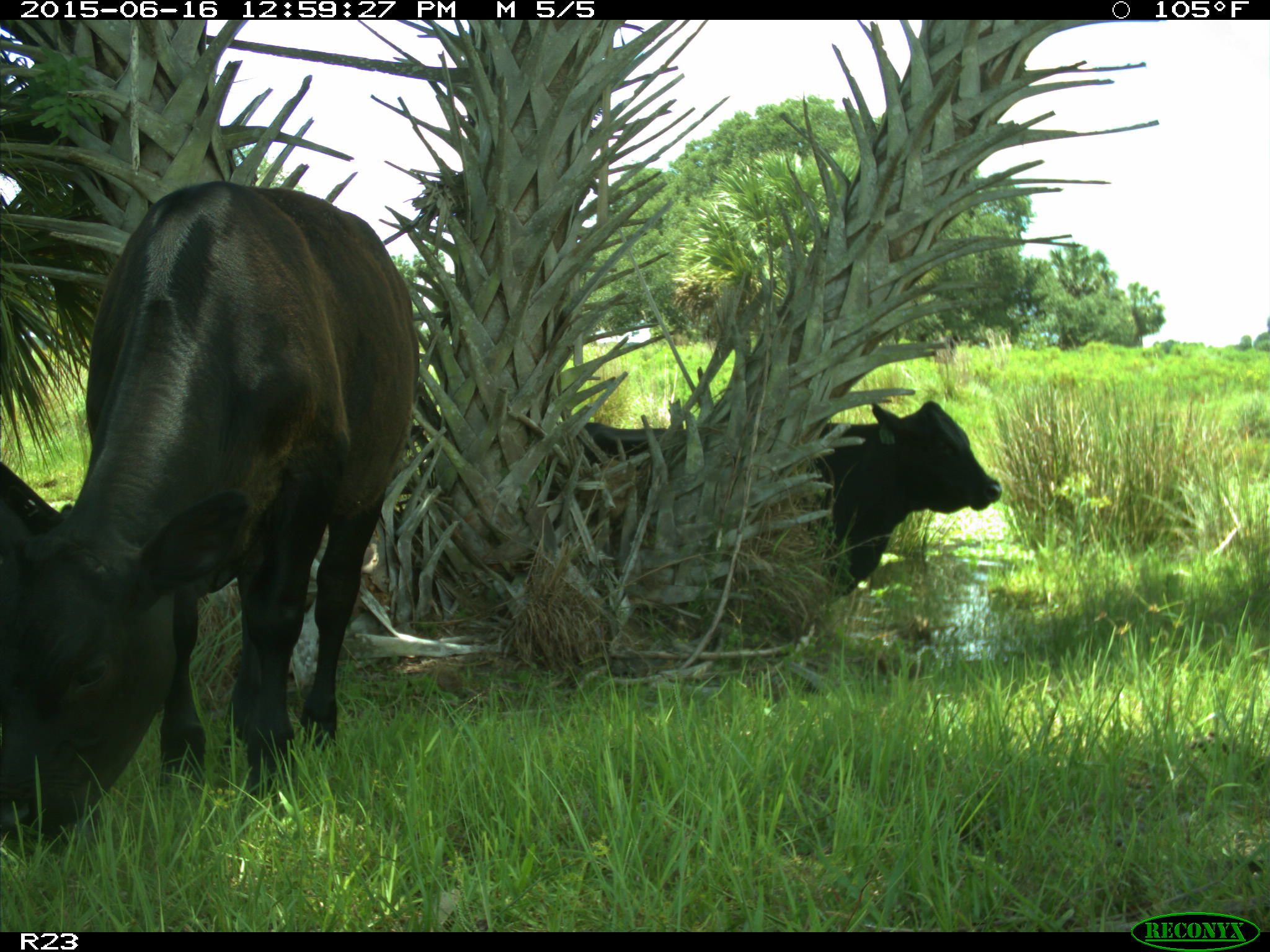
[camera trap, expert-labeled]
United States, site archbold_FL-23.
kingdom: Animalia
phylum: Chordata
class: Mammalia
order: Artiodactyla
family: Bovidae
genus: Bos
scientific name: Bos taurus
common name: domestic cow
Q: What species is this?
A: Bos taurus (domestic cow).